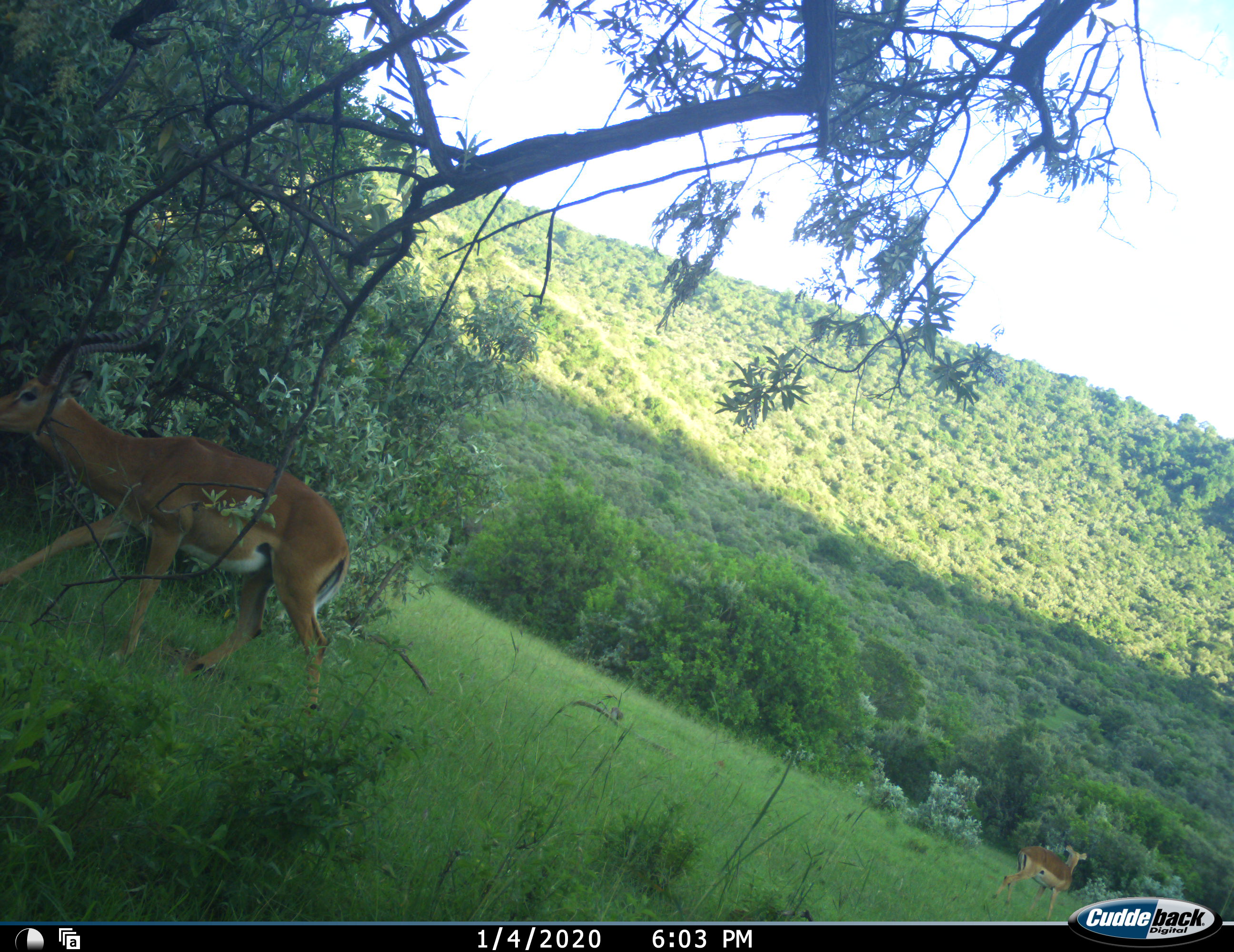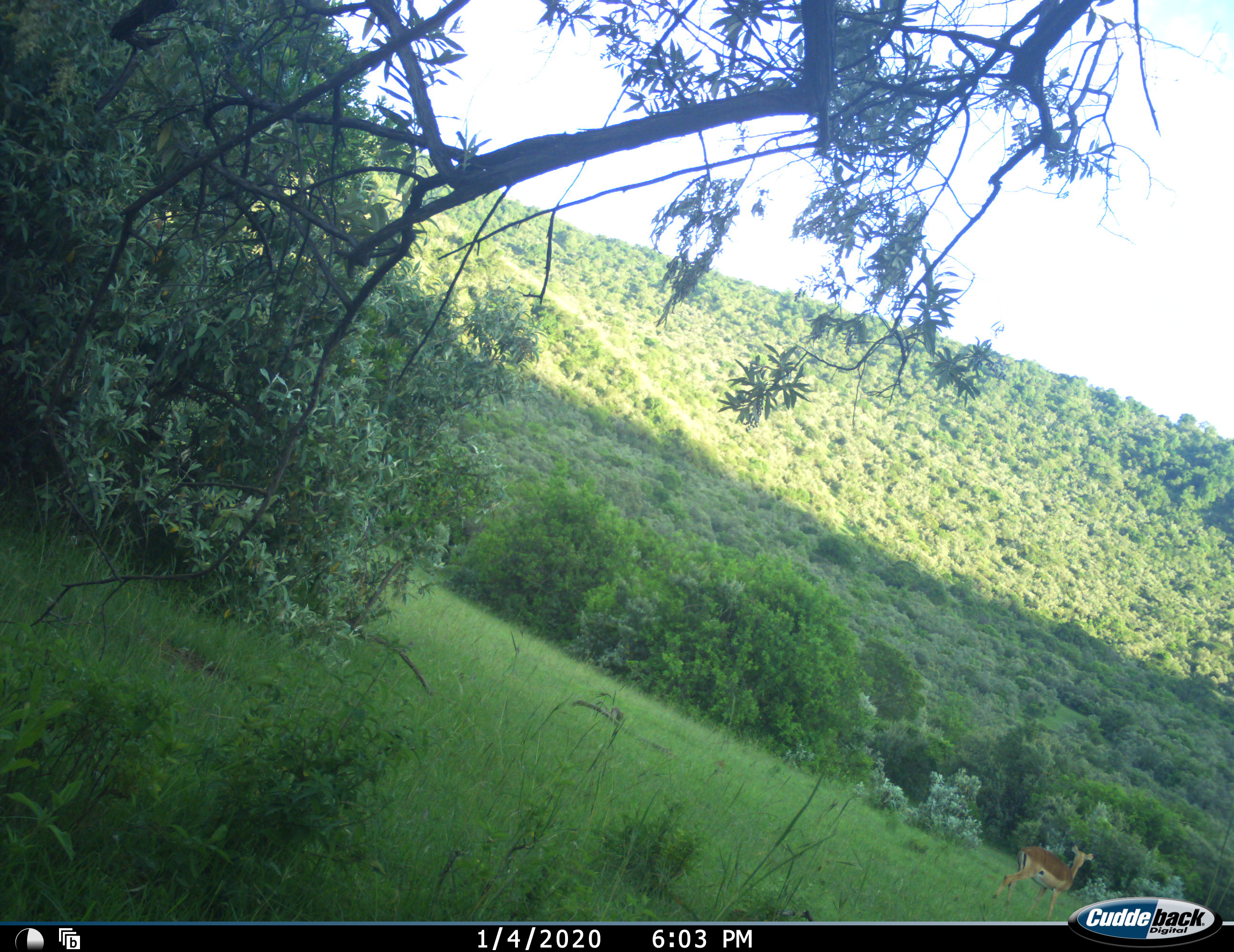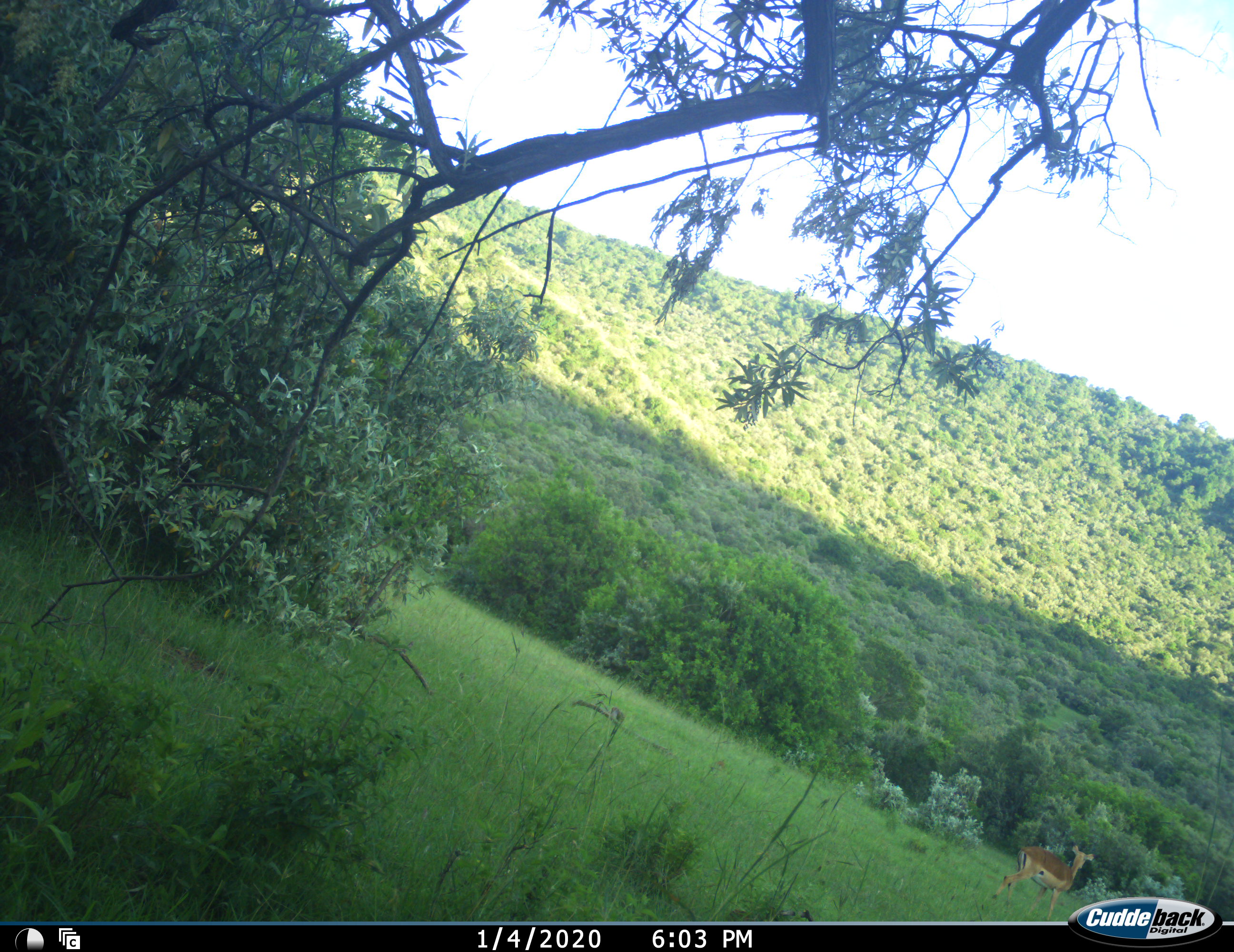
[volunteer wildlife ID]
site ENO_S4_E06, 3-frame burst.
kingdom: Animalia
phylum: Chordata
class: Mammalia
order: Artiodactyla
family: Bovidae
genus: Aepyceros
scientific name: Aepyceros melampus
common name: impala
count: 2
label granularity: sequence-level